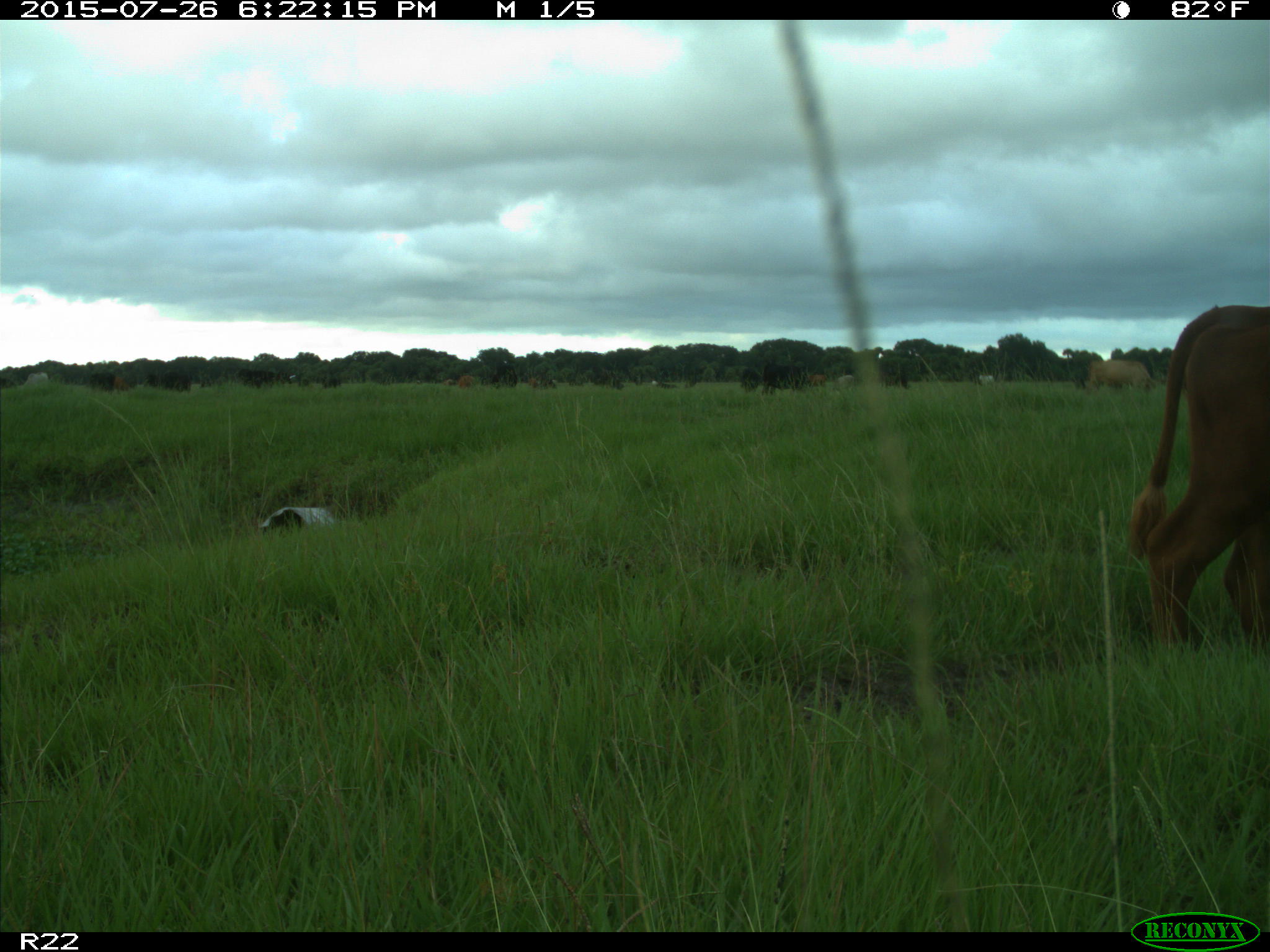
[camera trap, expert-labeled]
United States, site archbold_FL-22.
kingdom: Animalia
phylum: Chordata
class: Mammalia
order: Artiodactyla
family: Bovidae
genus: Bos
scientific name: Bos taurus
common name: domestic cow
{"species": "Bos taurus (domestic cow)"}